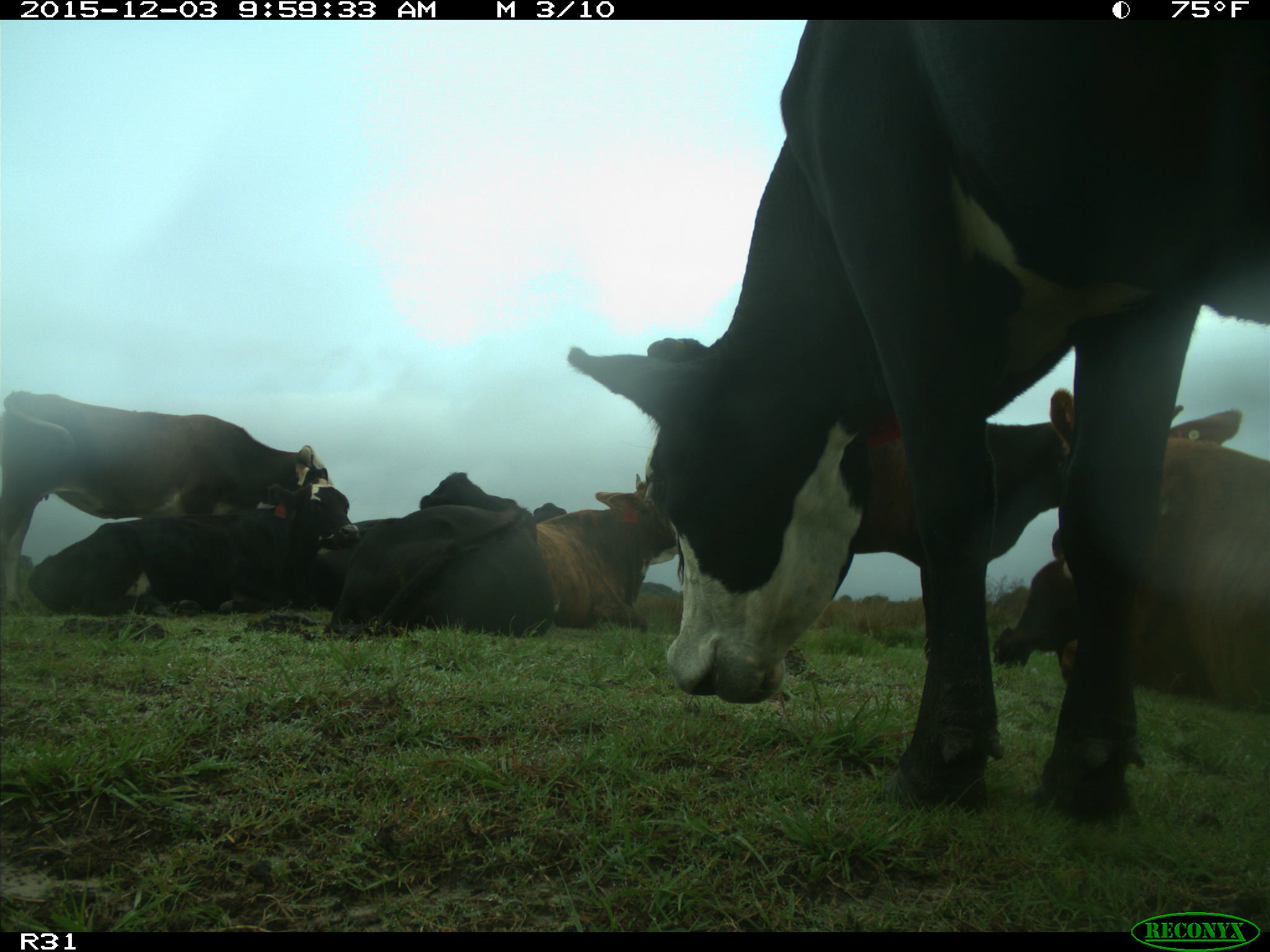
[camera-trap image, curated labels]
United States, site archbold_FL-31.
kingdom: Animalia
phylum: Chordata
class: Mammalia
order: Artiodactyla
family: Bovidae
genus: Bos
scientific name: Bos taurus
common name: domestic cow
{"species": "Bos taurus (domestic cow)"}